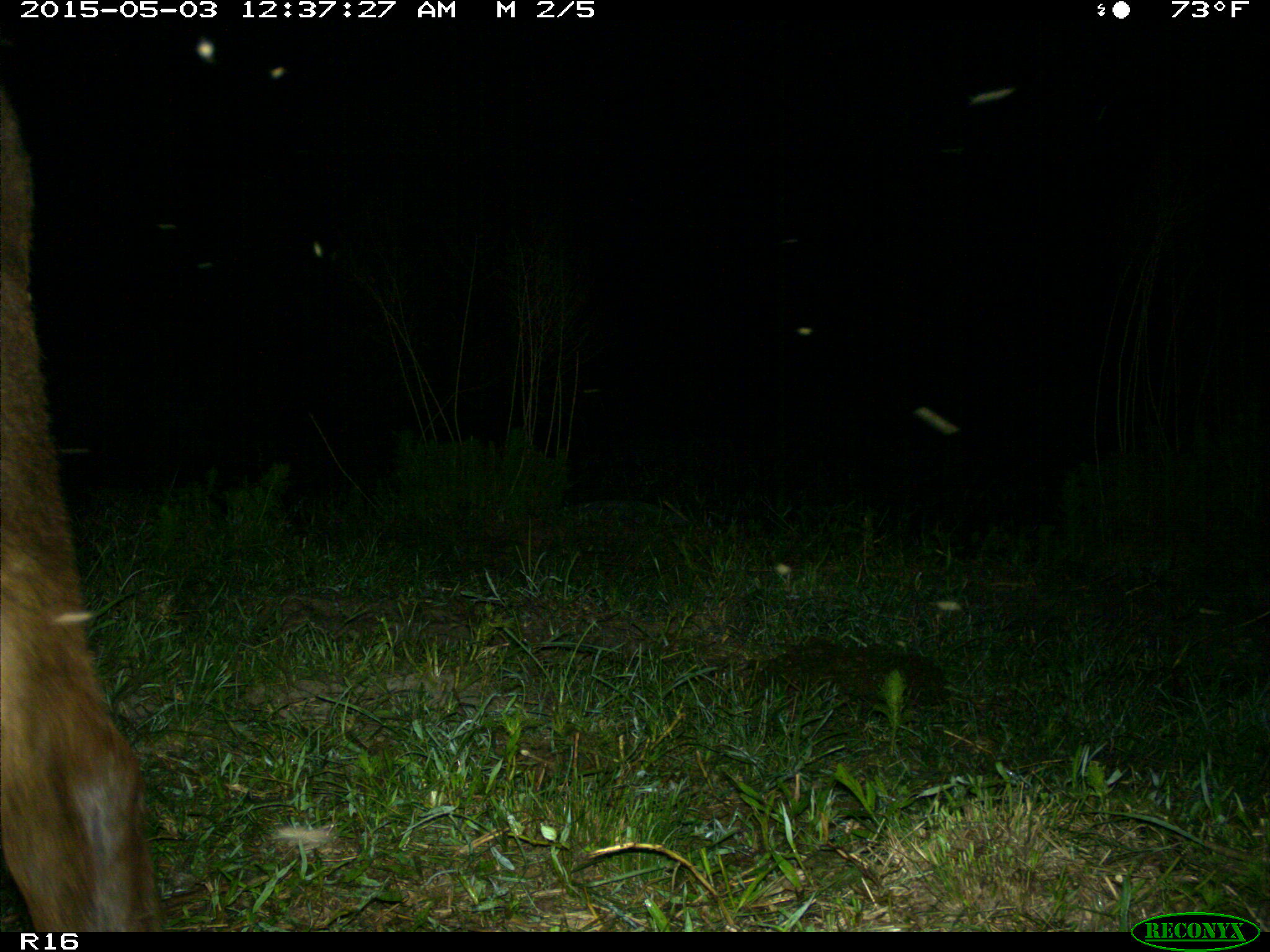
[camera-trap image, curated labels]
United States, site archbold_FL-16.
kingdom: Animalia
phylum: Chordata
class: Mammalia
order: Artiodactyla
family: Bovidae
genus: Bos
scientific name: Bos taurus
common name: domestic cow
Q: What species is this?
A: Bos taurus (domestic cow).